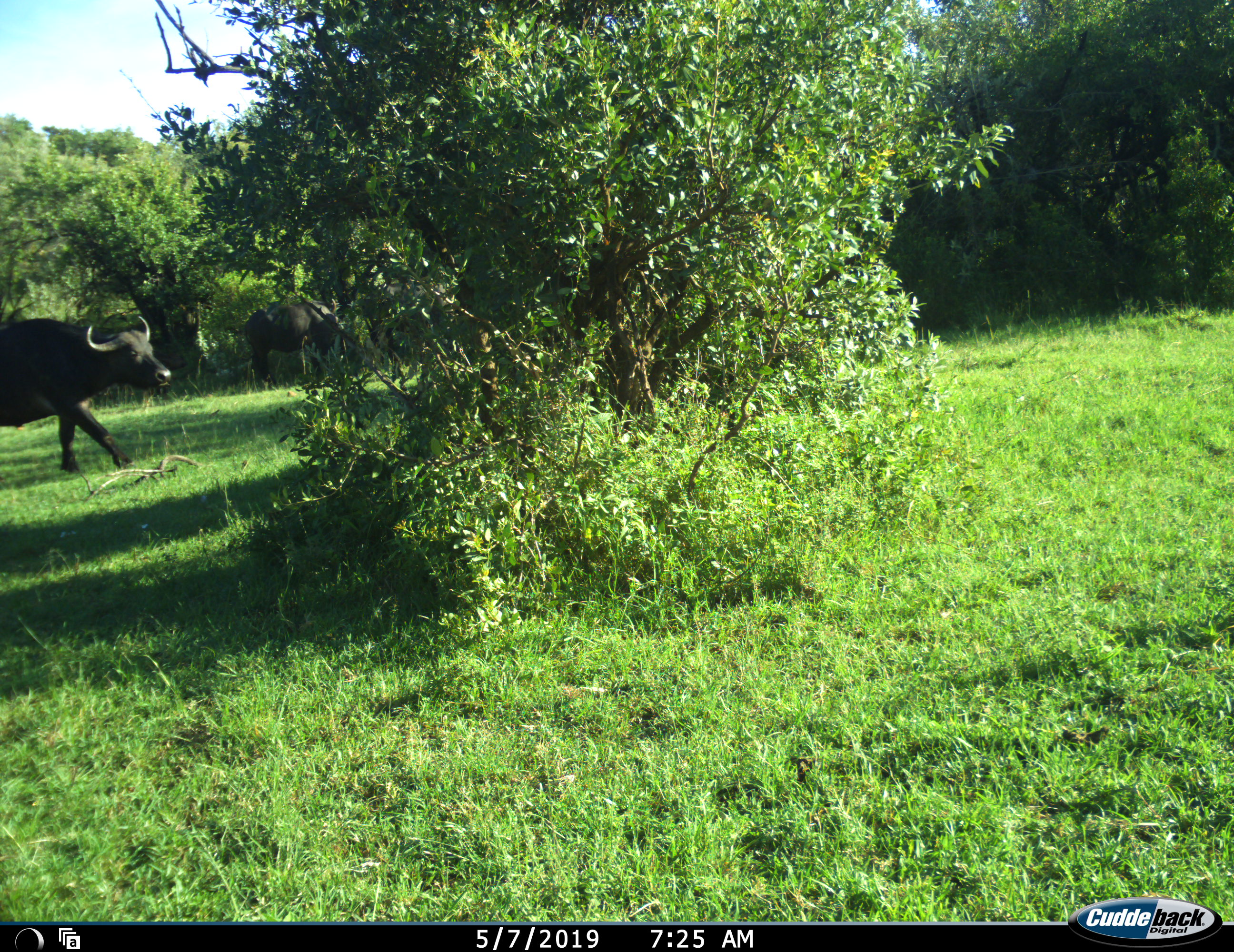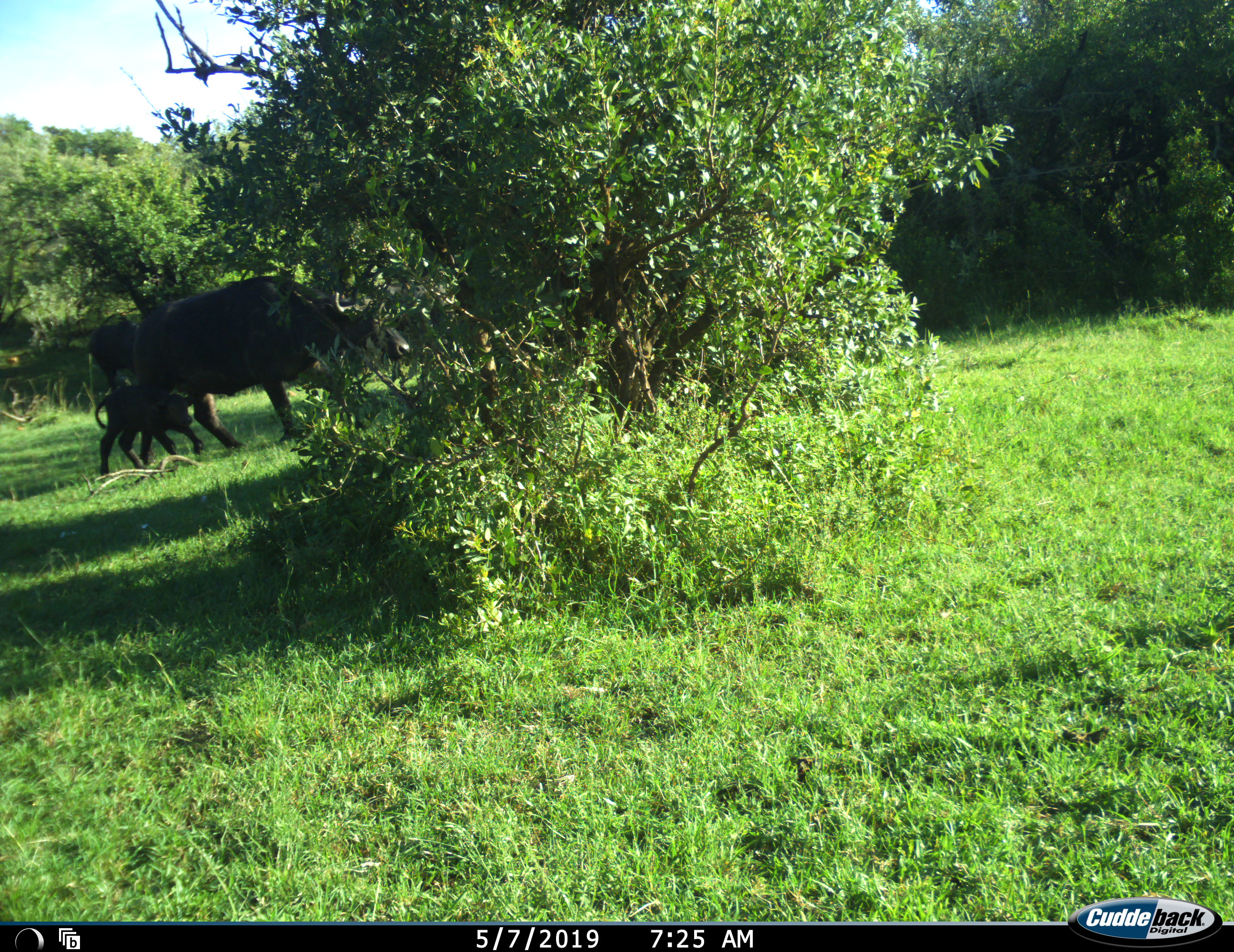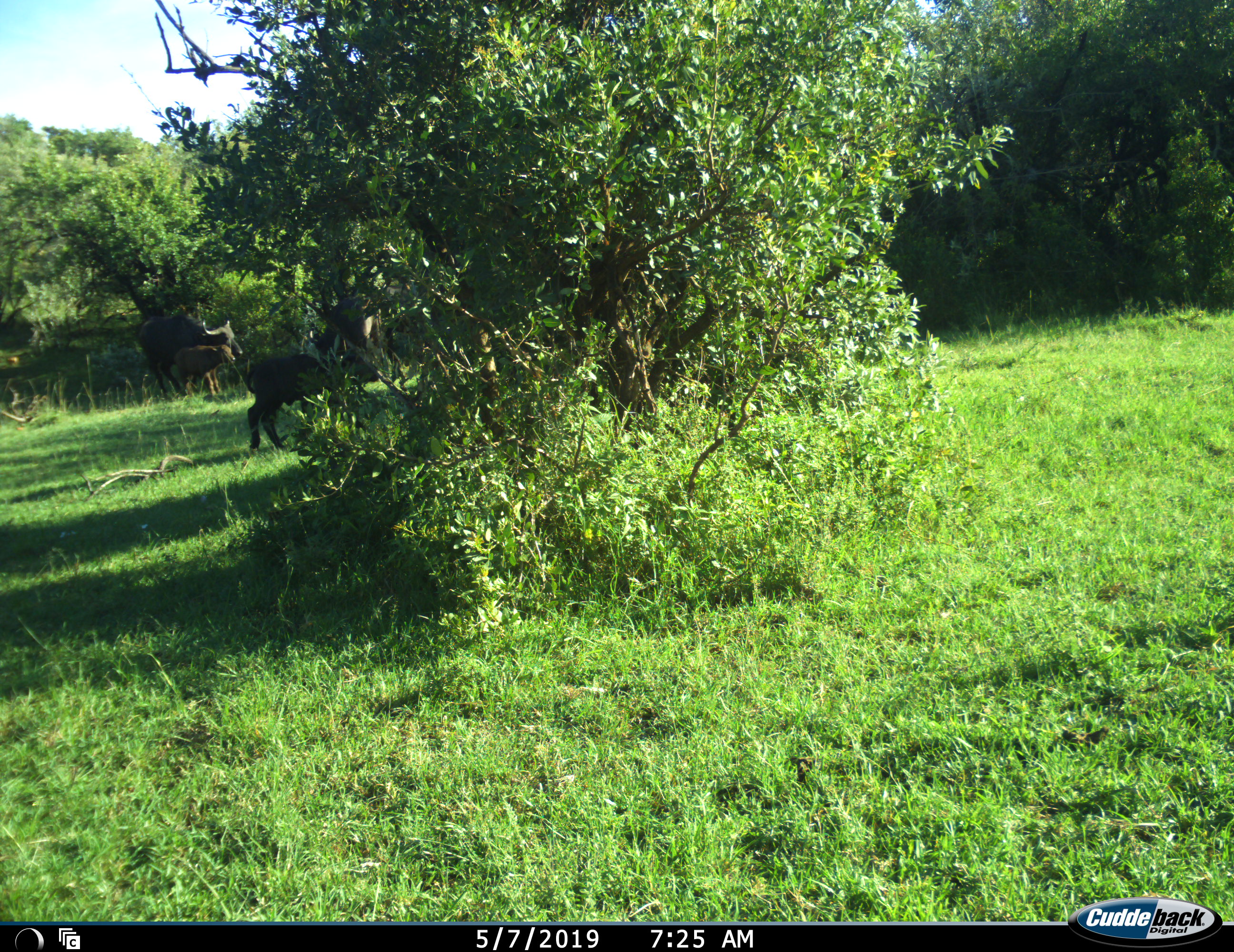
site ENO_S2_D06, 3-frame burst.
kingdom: Animalia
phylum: Chordata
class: Mammalia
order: Artiodactyla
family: Bovidae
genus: Syncerus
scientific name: Syncerus caffer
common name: african buffalo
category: buffalo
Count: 4.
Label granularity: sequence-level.